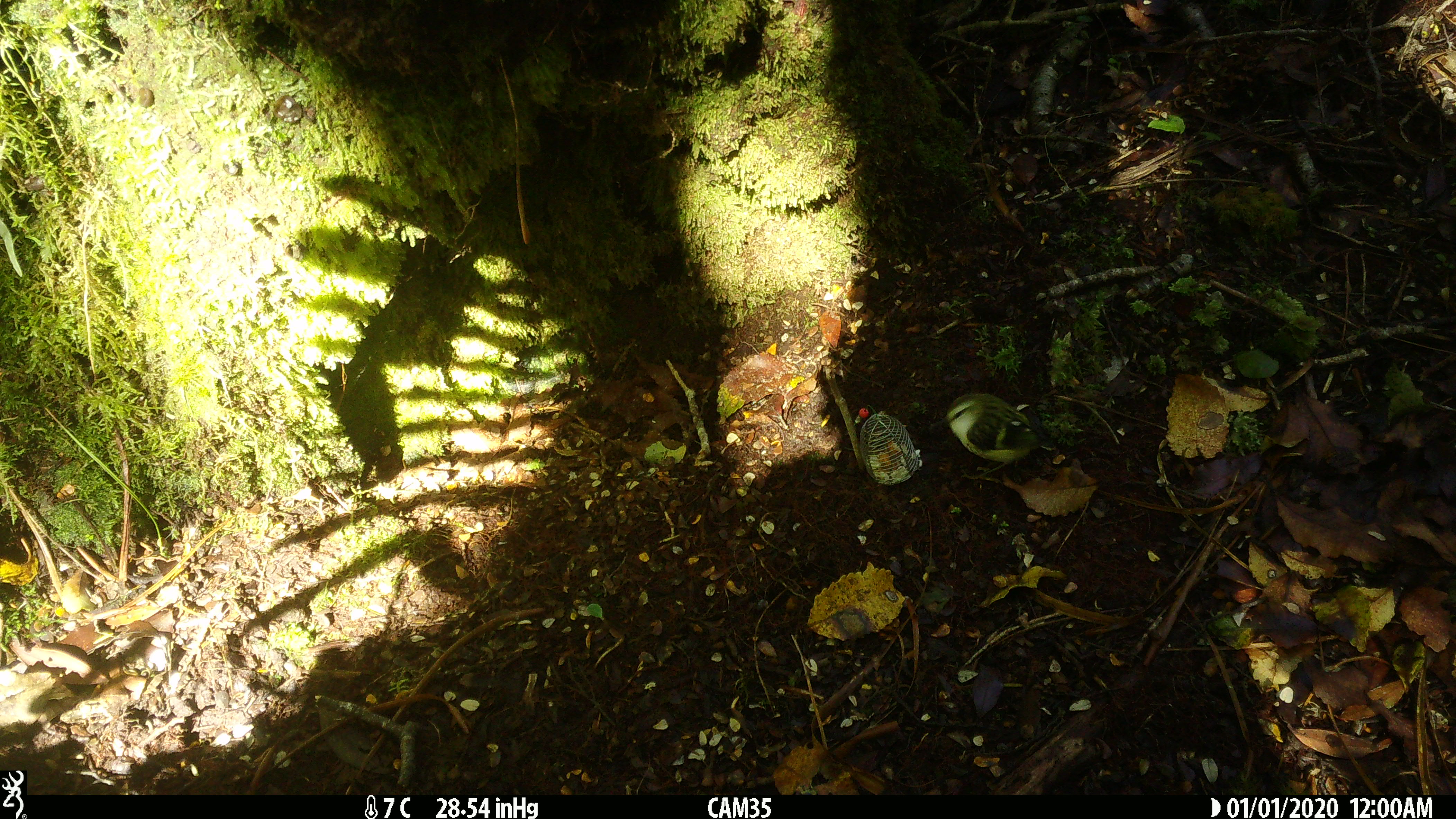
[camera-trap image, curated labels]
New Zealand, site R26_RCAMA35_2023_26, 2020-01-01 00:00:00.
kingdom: Animalia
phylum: Chordata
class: Aves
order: Passeriformes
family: Acanthisittidae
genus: Acanthisitta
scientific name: Acanthisitta chloris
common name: rifleman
Rifleman (Acanthisitta chloris).